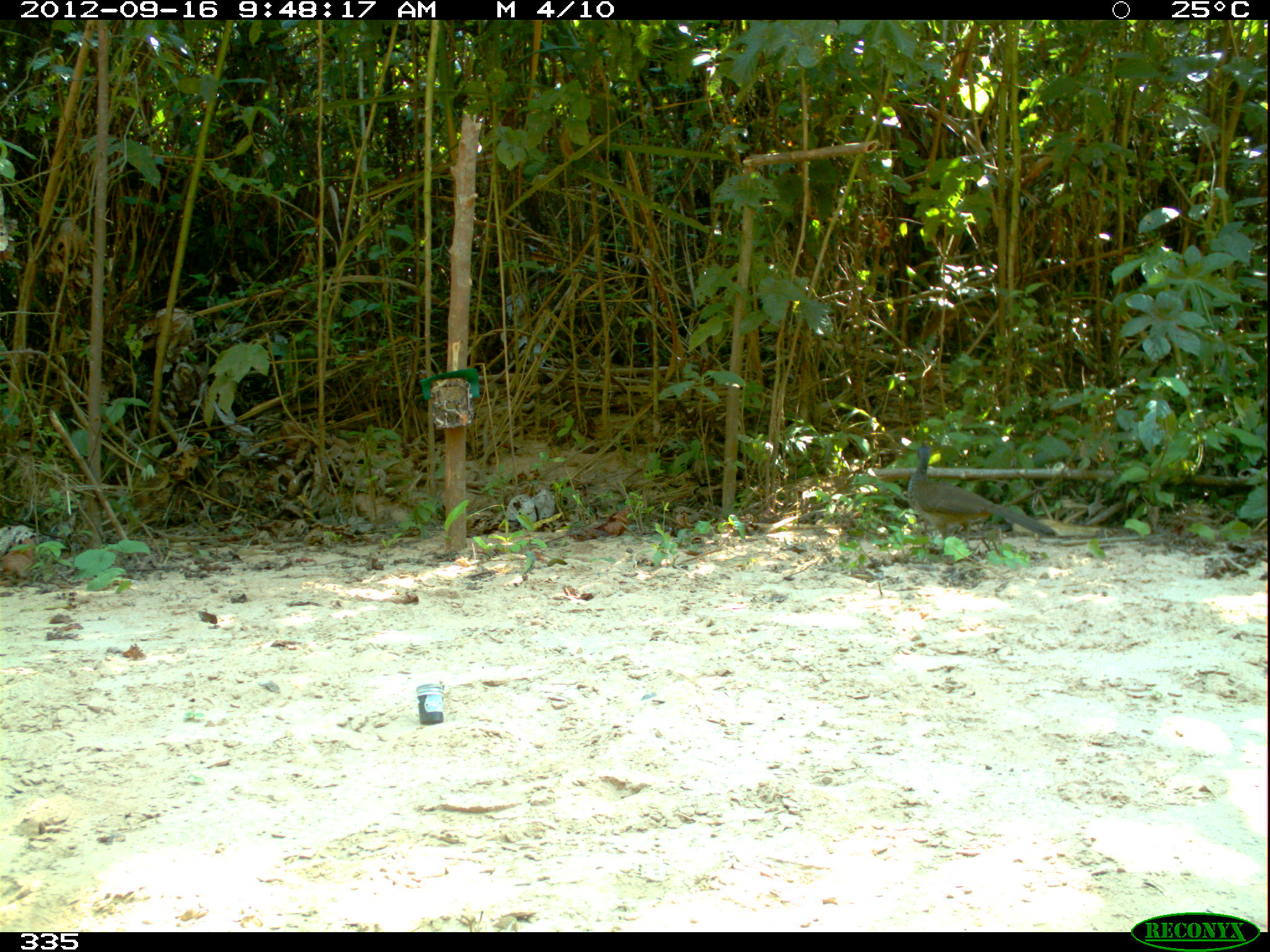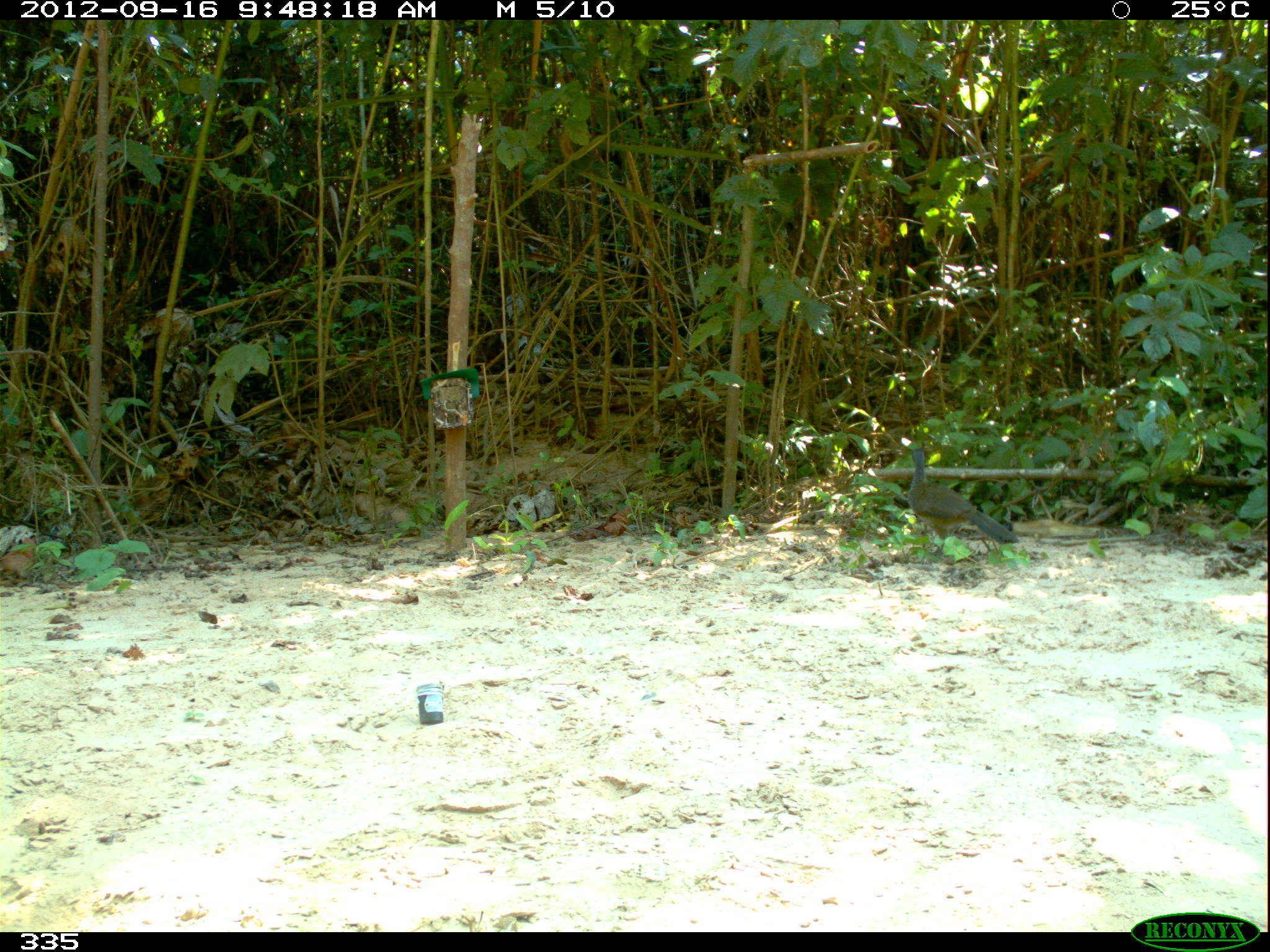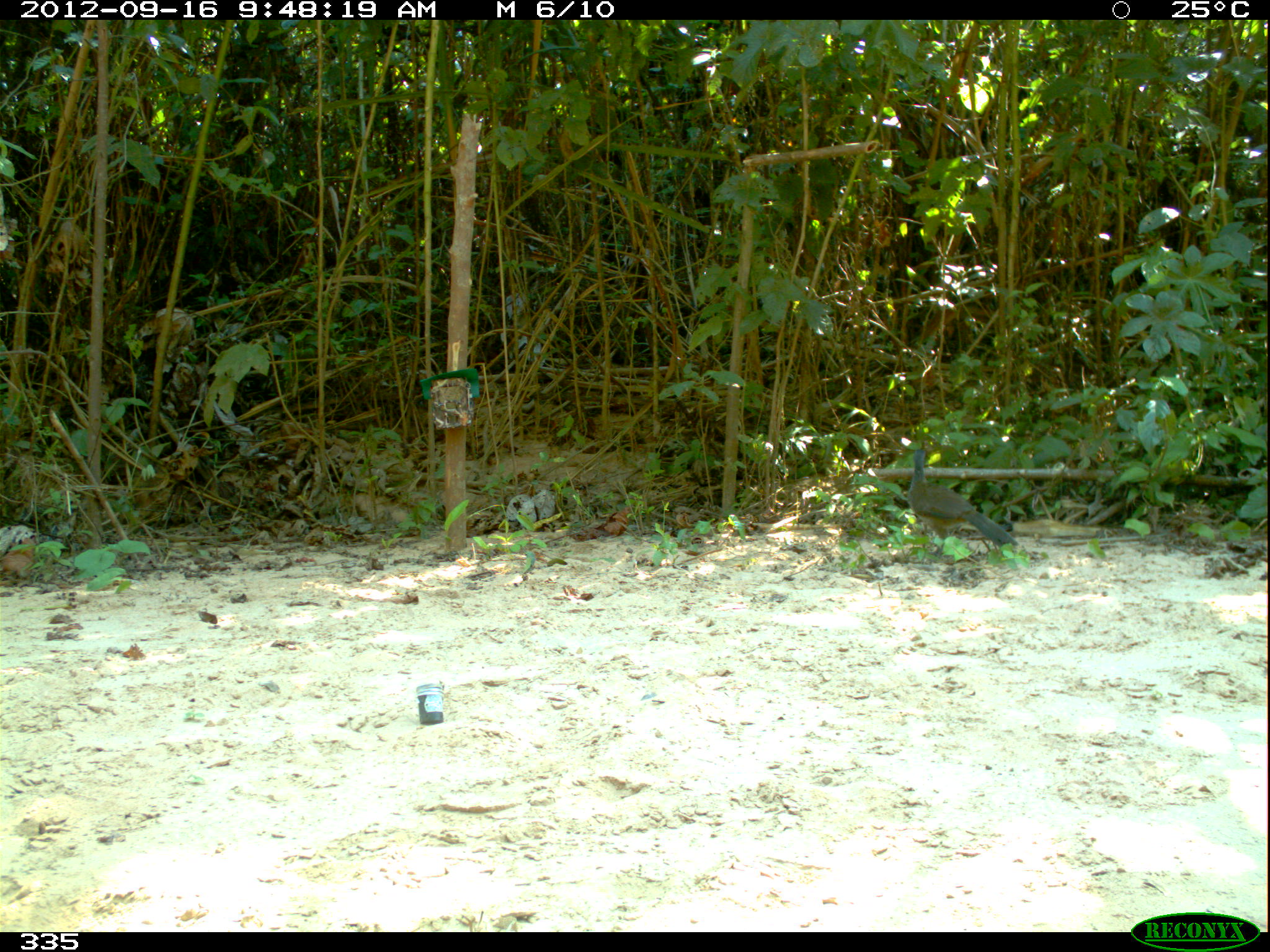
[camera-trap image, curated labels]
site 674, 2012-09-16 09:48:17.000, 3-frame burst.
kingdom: Animalia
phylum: Chordata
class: Aves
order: Galliformes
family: Cracidae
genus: Penelope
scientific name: Penelope superciliaris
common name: rusty-margined guan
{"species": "Penelope superciliaris (rusty-margined guan)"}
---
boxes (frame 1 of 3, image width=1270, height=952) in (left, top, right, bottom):
penelope superciliaris: (905, 443, 1058, 559)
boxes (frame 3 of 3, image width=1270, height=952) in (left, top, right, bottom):
penelope superciliaris: (906, 447, 1019, 559)